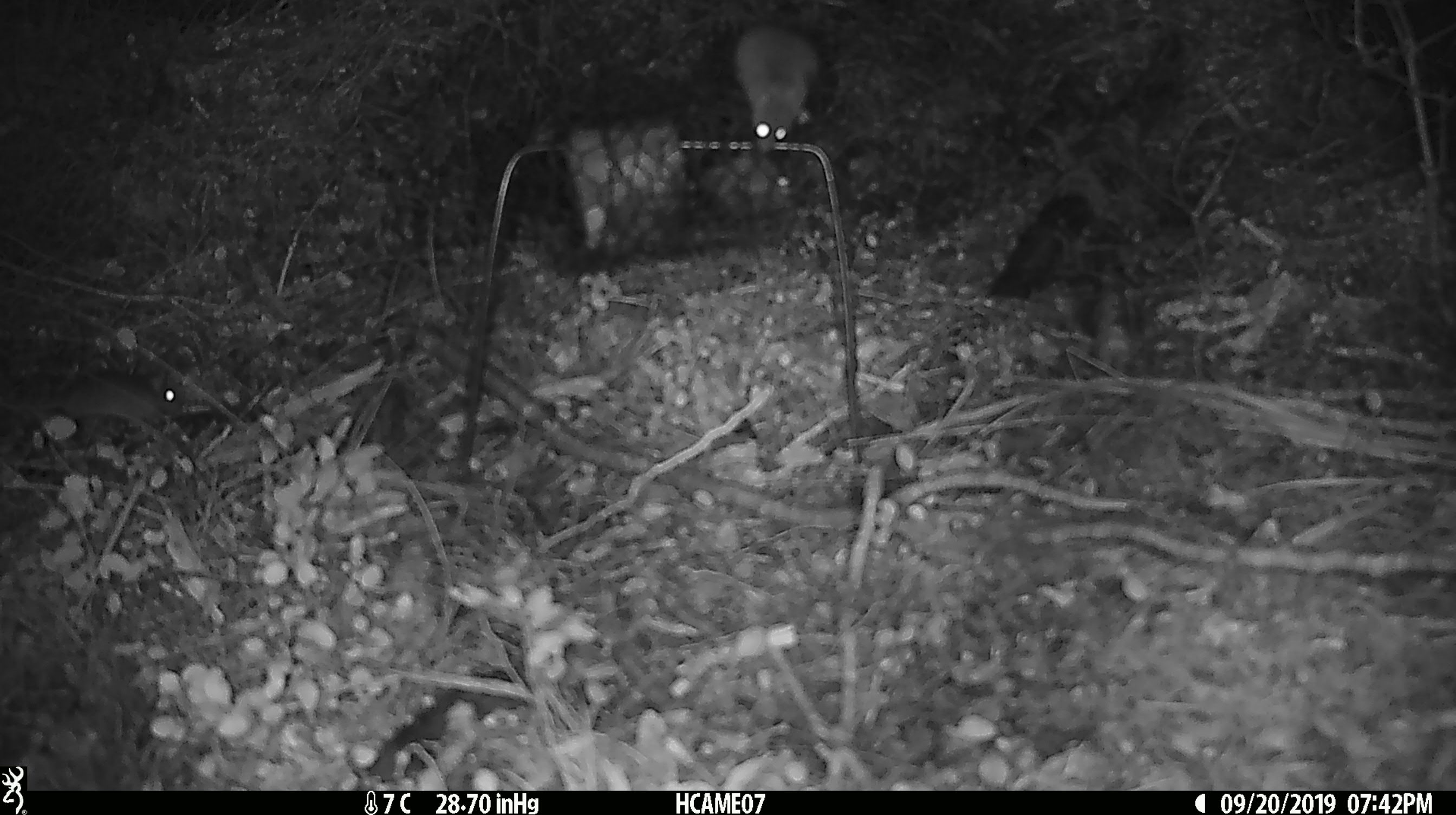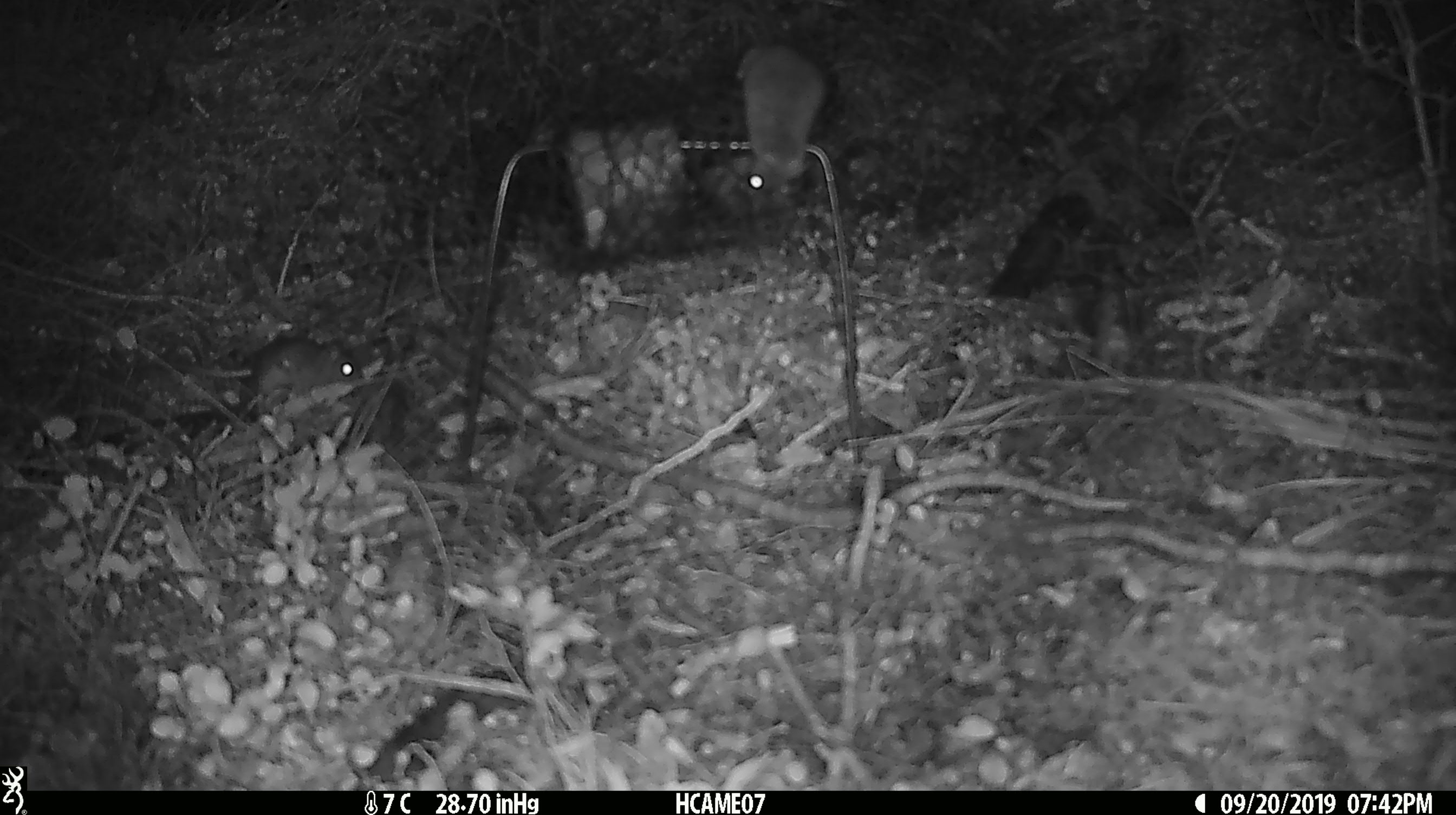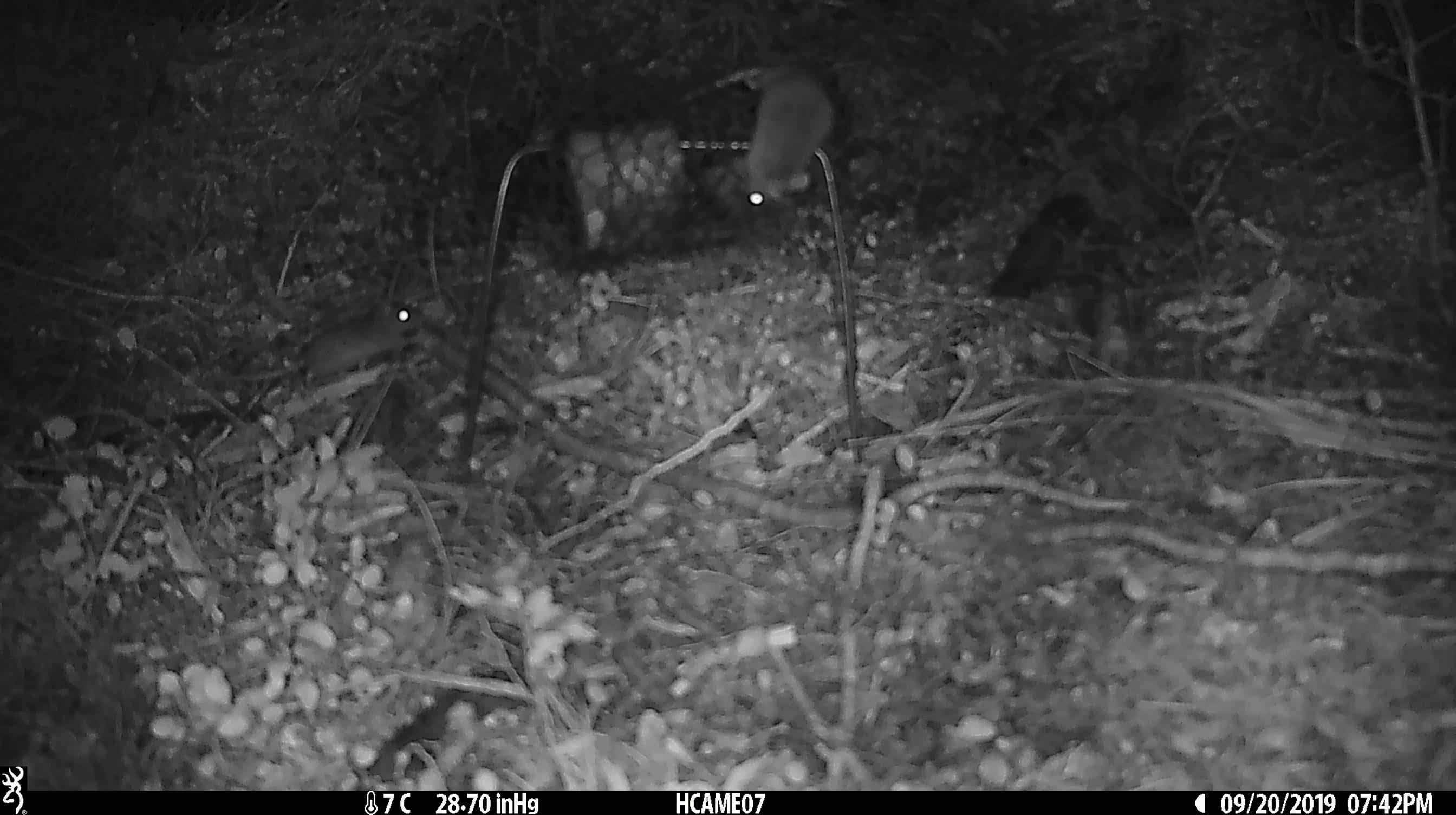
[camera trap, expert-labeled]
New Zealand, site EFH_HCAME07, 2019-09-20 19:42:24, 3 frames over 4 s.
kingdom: Animalia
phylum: Chordata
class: Mammalia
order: Rodentia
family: Muridae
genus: Mus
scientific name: Mus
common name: mouse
Mouse (Mus).